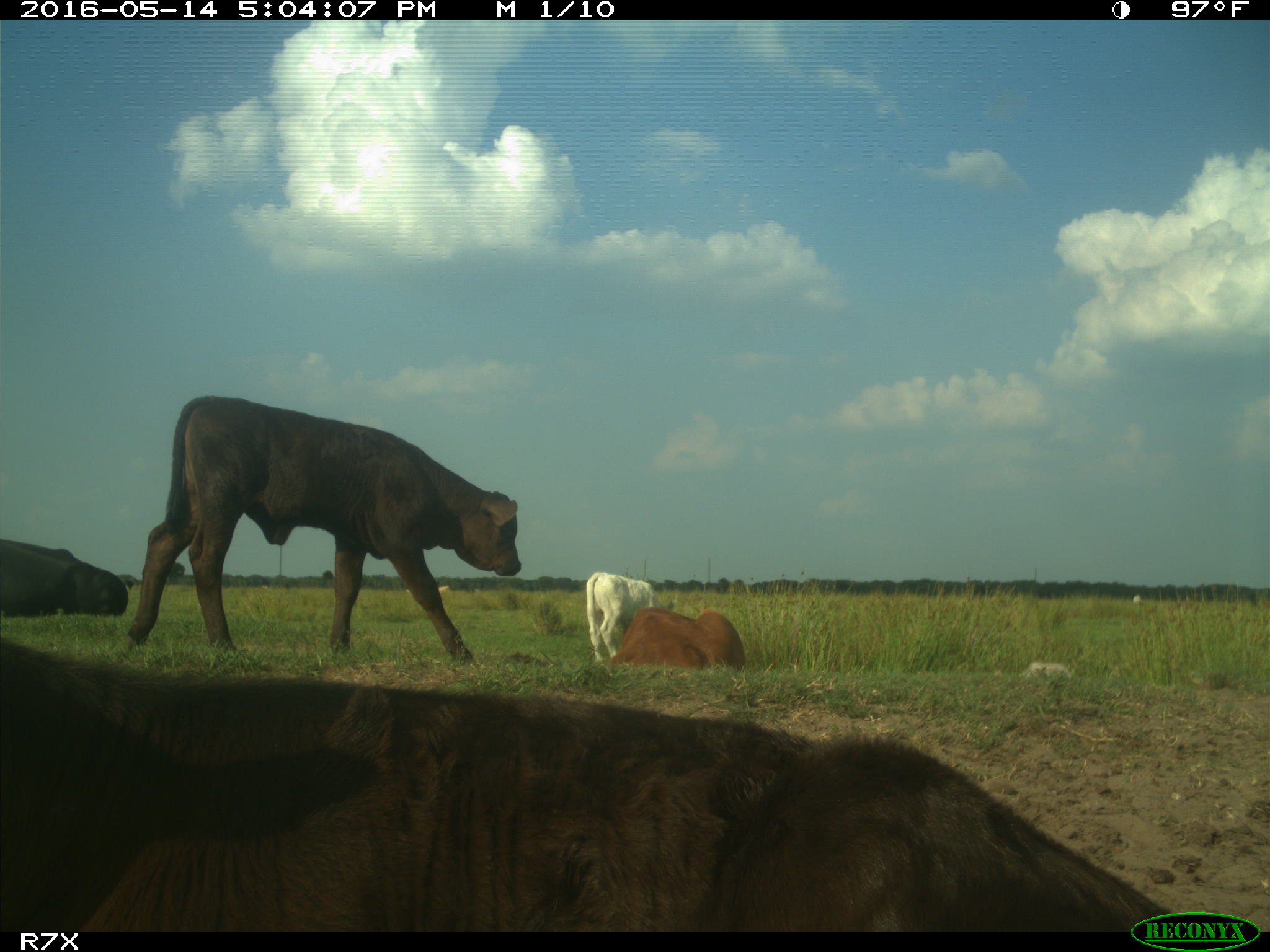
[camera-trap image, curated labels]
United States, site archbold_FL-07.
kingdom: Animalia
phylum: Chordata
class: Mammalia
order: Artiodactyla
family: Bovidae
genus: Bos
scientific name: Bos taurus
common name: domestic cow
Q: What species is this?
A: Bos taurus (domestic cow).